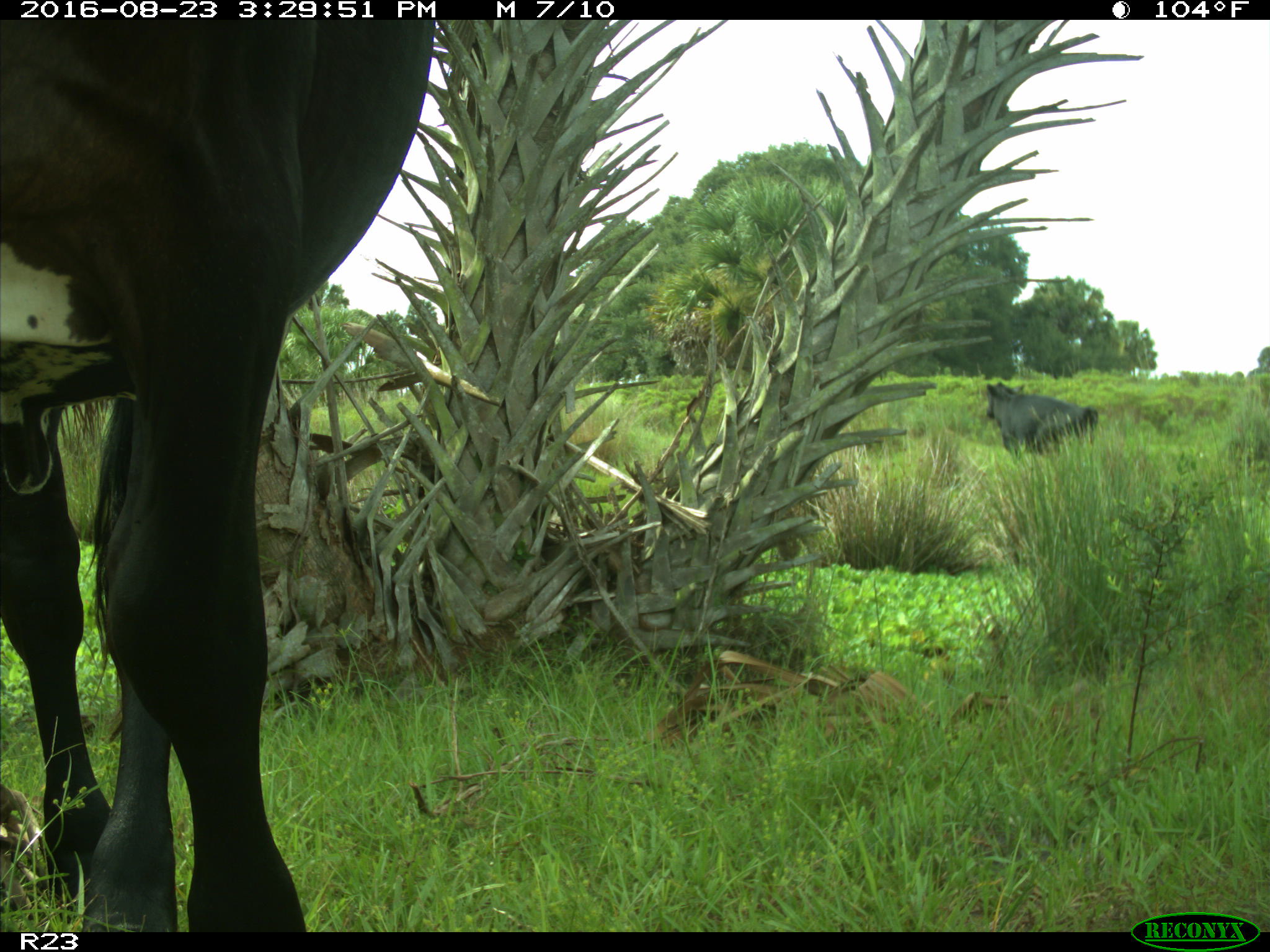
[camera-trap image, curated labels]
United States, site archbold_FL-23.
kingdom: Animalia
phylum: Chordata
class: Mammalia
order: Artiodactyla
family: Bovidae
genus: Bos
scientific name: Bos taurus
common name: domestic cow